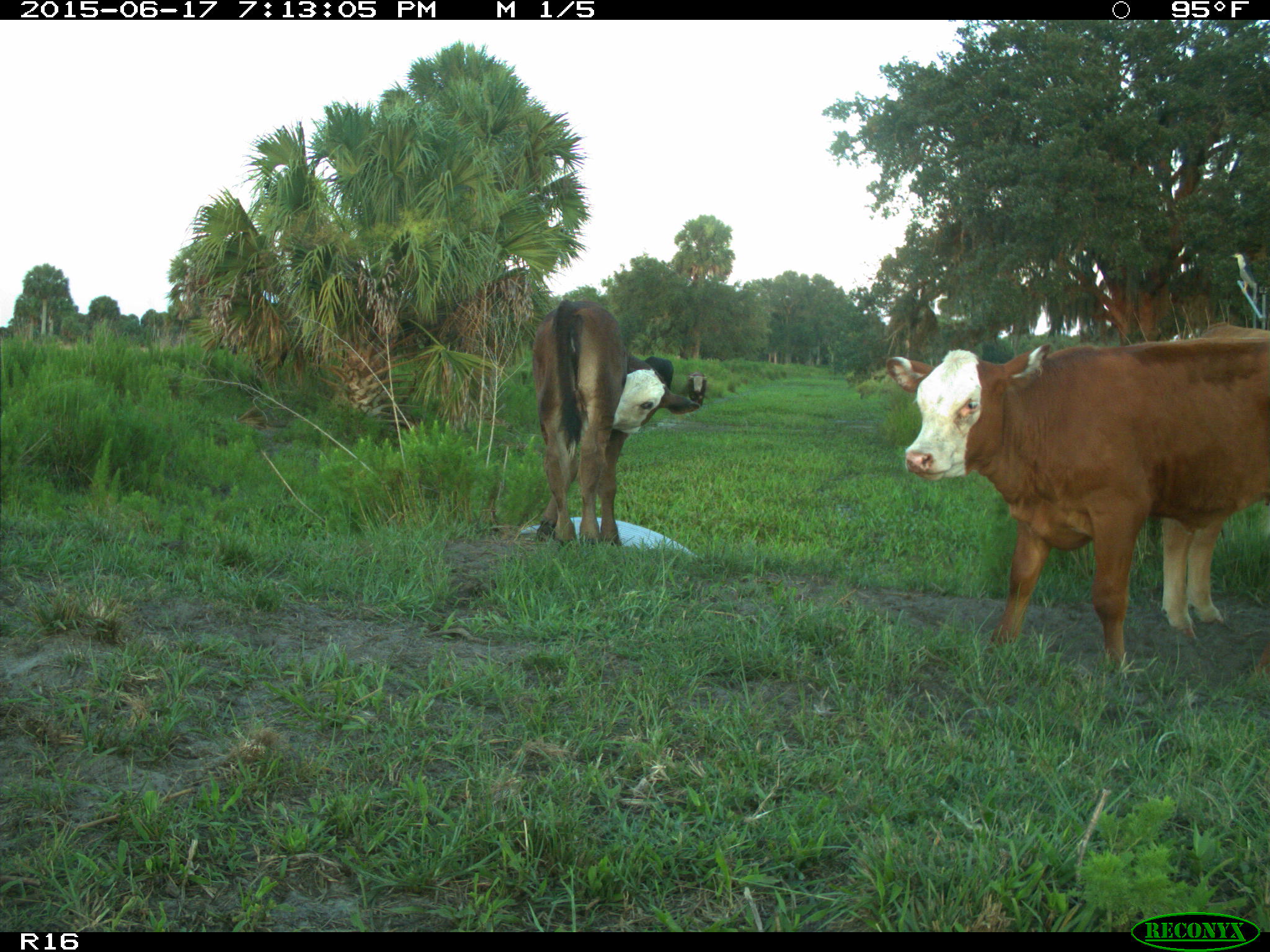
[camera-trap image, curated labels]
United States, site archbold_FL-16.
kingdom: Animalia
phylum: Chordata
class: Mammalia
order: Artiodactyla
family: Bovidae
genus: Bos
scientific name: Bos taurus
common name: domestic cow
Bos taurus (domestic cow).